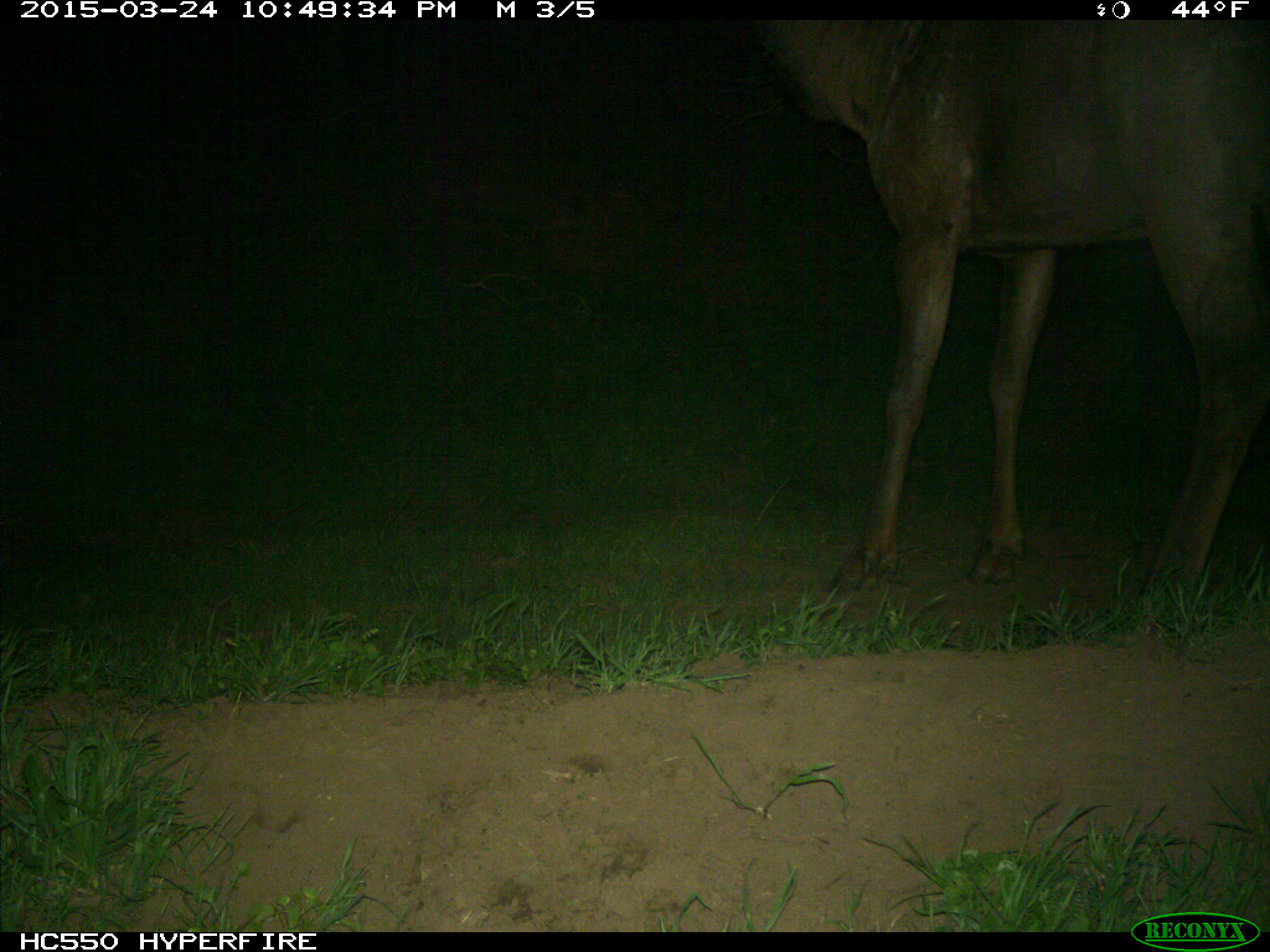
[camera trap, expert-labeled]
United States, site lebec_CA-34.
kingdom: Animalia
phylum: Chordata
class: Mammalia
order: Artiodactyla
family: Cervidae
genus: Cervus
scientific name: Cervus canadensis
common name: elk